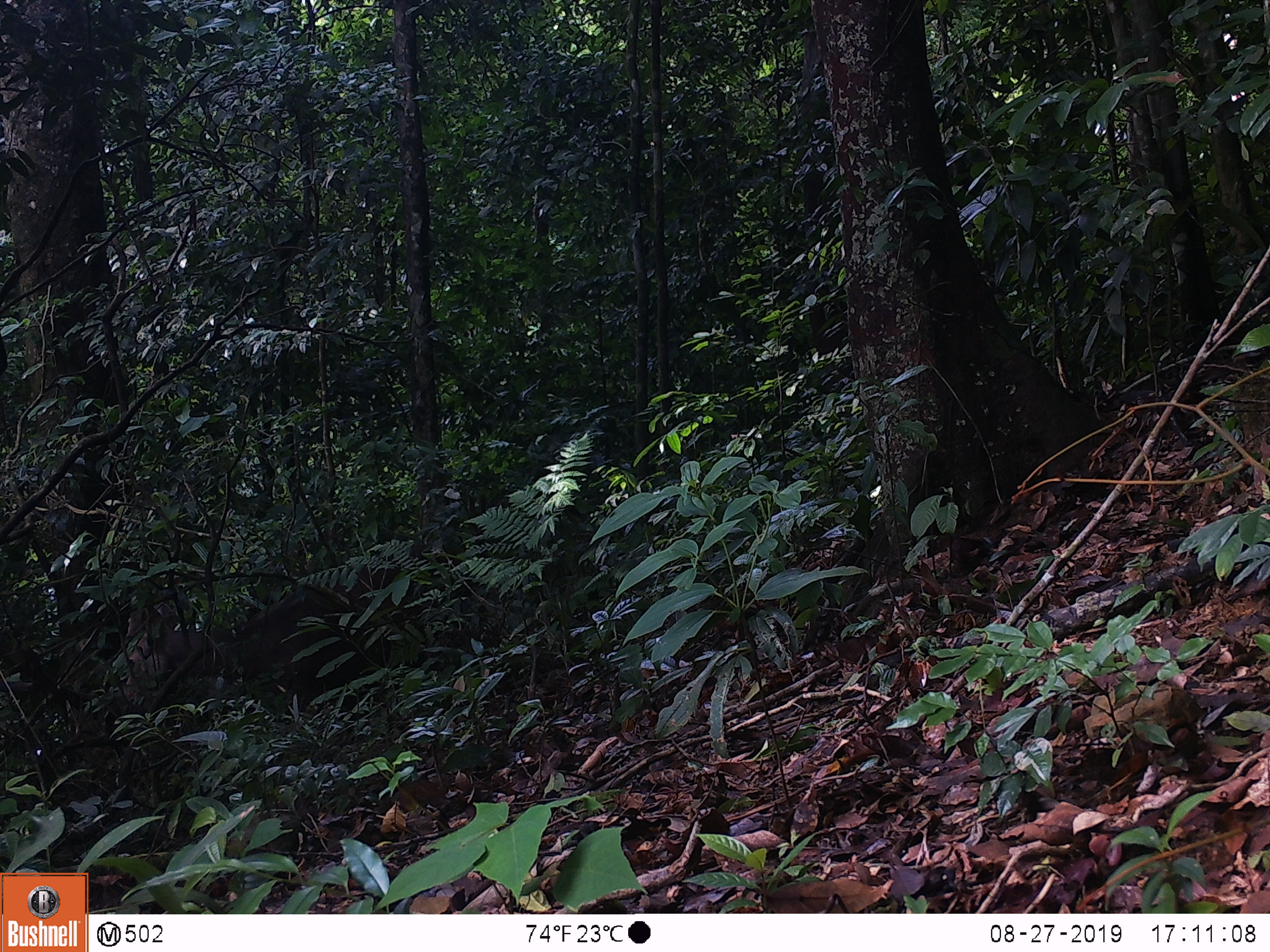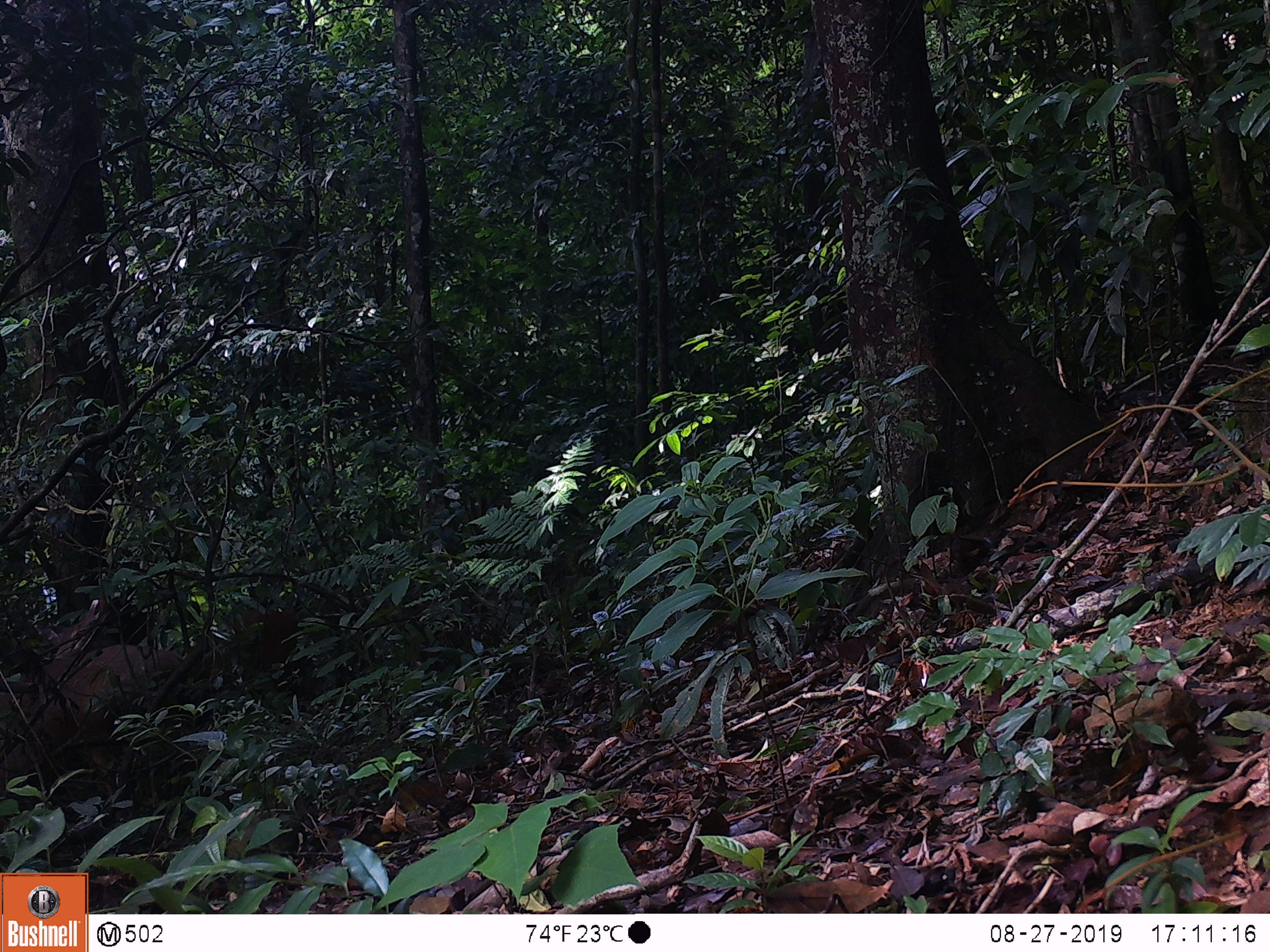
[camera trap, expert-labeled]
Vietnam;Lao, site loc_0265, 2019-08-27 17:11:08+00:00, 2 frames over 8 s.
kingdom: Animalia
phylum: Chordata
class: Mammalia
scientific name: Laurasiatheria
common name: ungulate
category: unidentified ungulates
Unidentified ungulates (ungulate) (Laurasiatheria). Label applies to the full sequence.